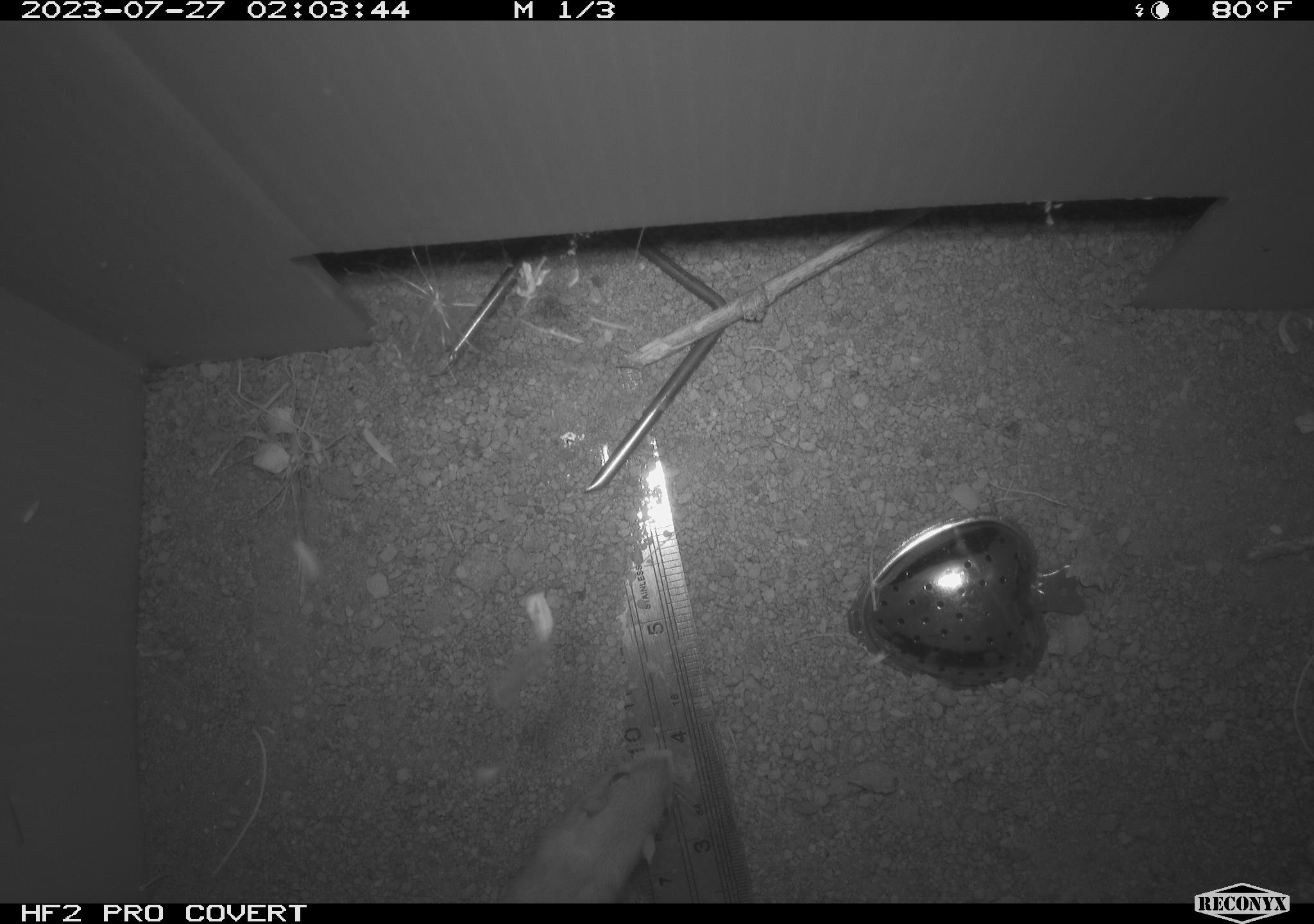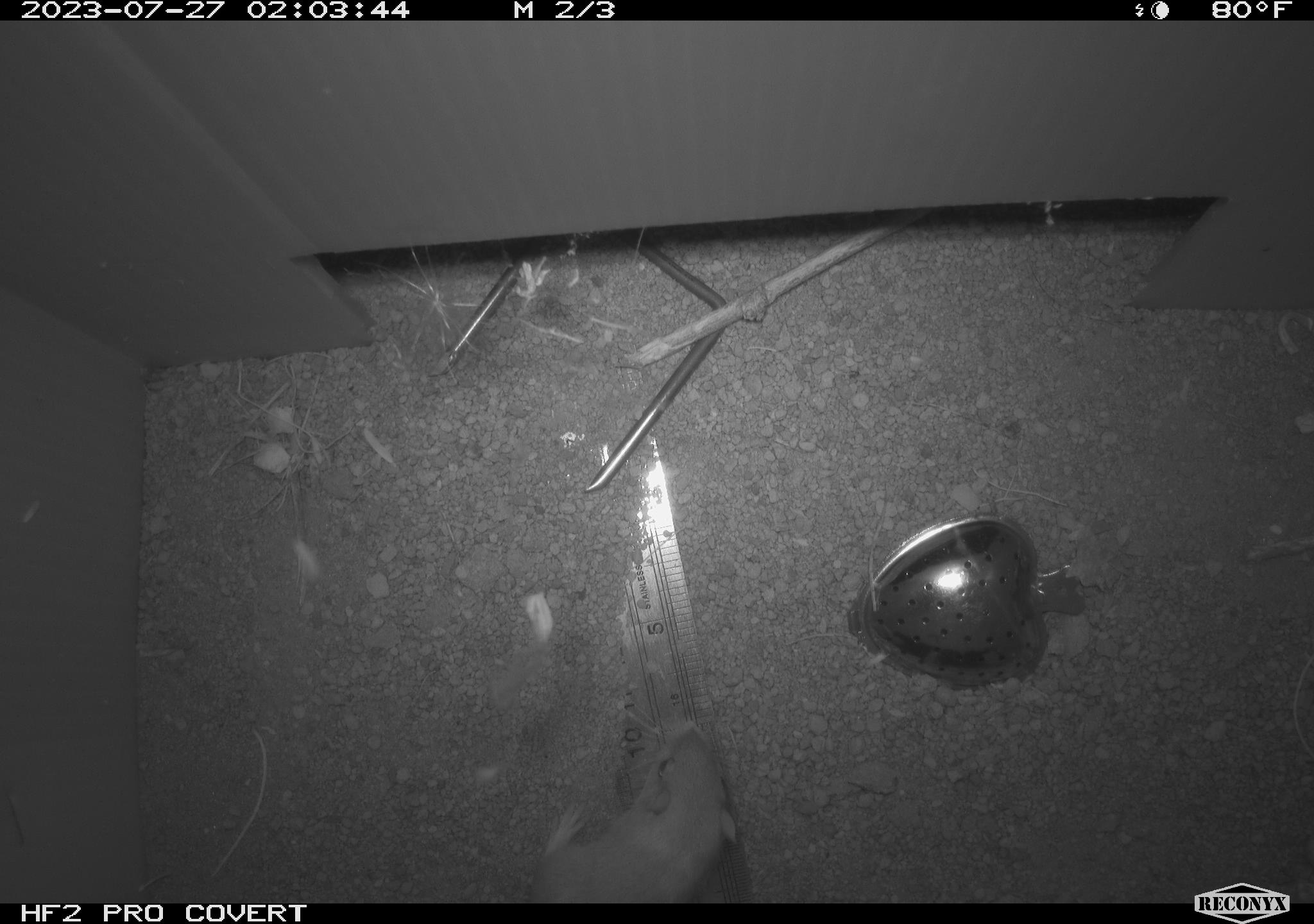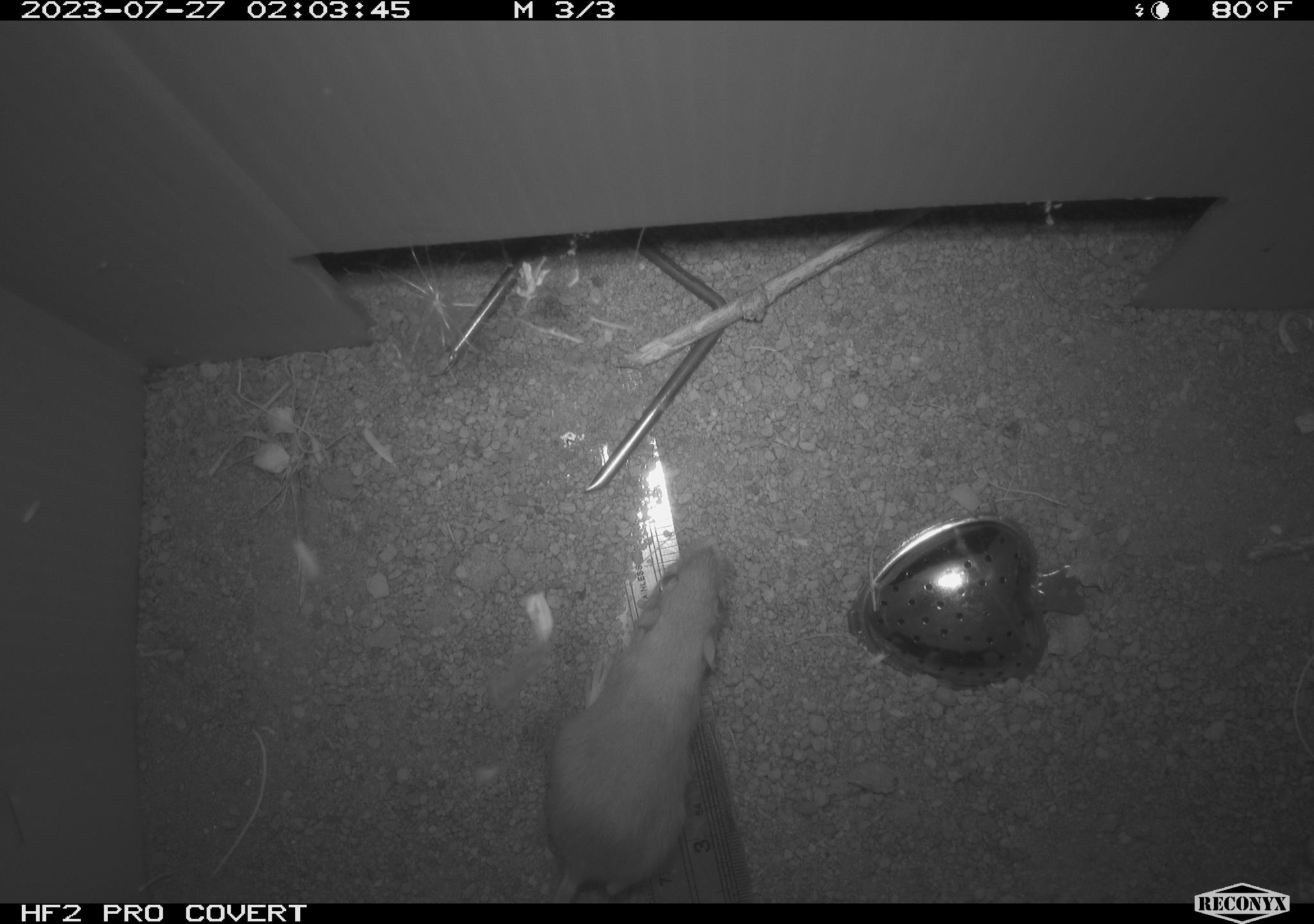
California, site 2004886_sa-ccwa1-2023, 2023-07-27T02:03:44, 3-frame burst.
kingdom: Animalia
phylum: Chordata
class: Mammalia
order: Rodentia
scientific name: Rodentia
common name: mouse species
Mouse species (Rodentia).